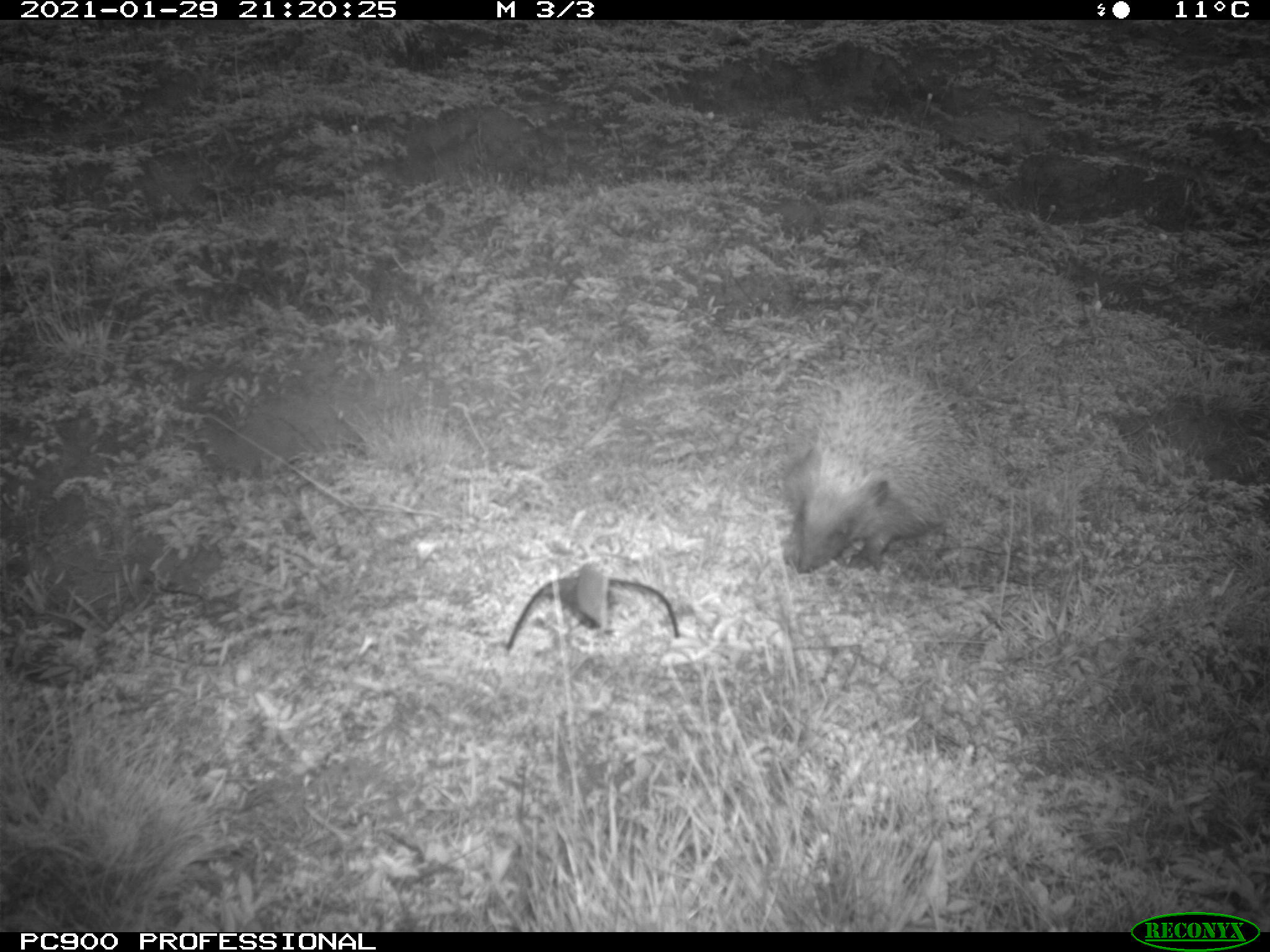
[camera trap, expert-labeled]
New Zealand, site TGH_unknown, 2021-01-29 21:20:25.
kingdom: Animalia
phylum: Chordata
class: Mammalia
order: Eulipotyphla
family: Erinaceidae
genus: Erinaceus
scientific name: Erinaceus europaeus europaeus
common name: european hedgehog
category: hedgehog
Hedgehog (european hedgehog) (Erinaceus europaeus europaeus).